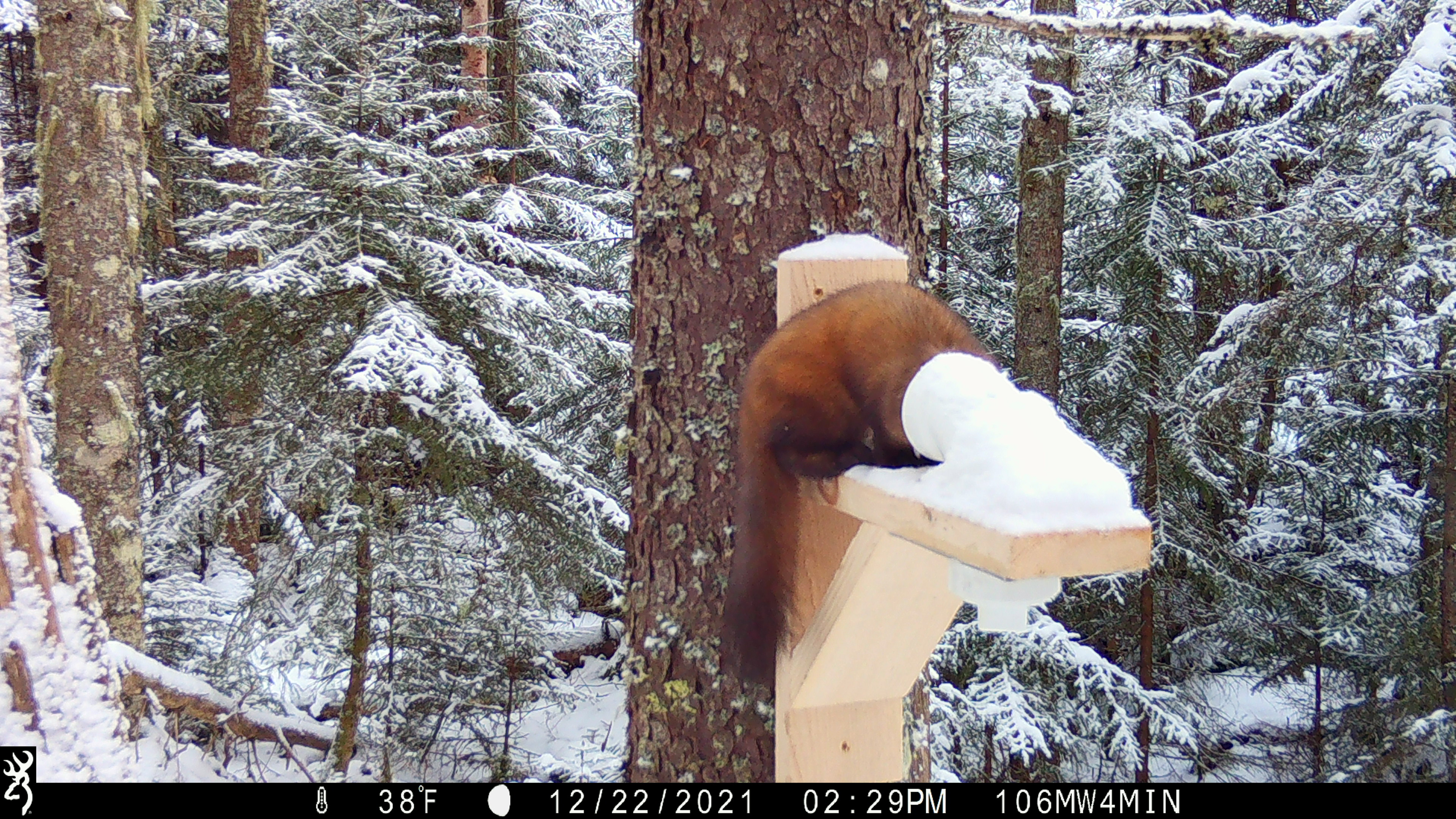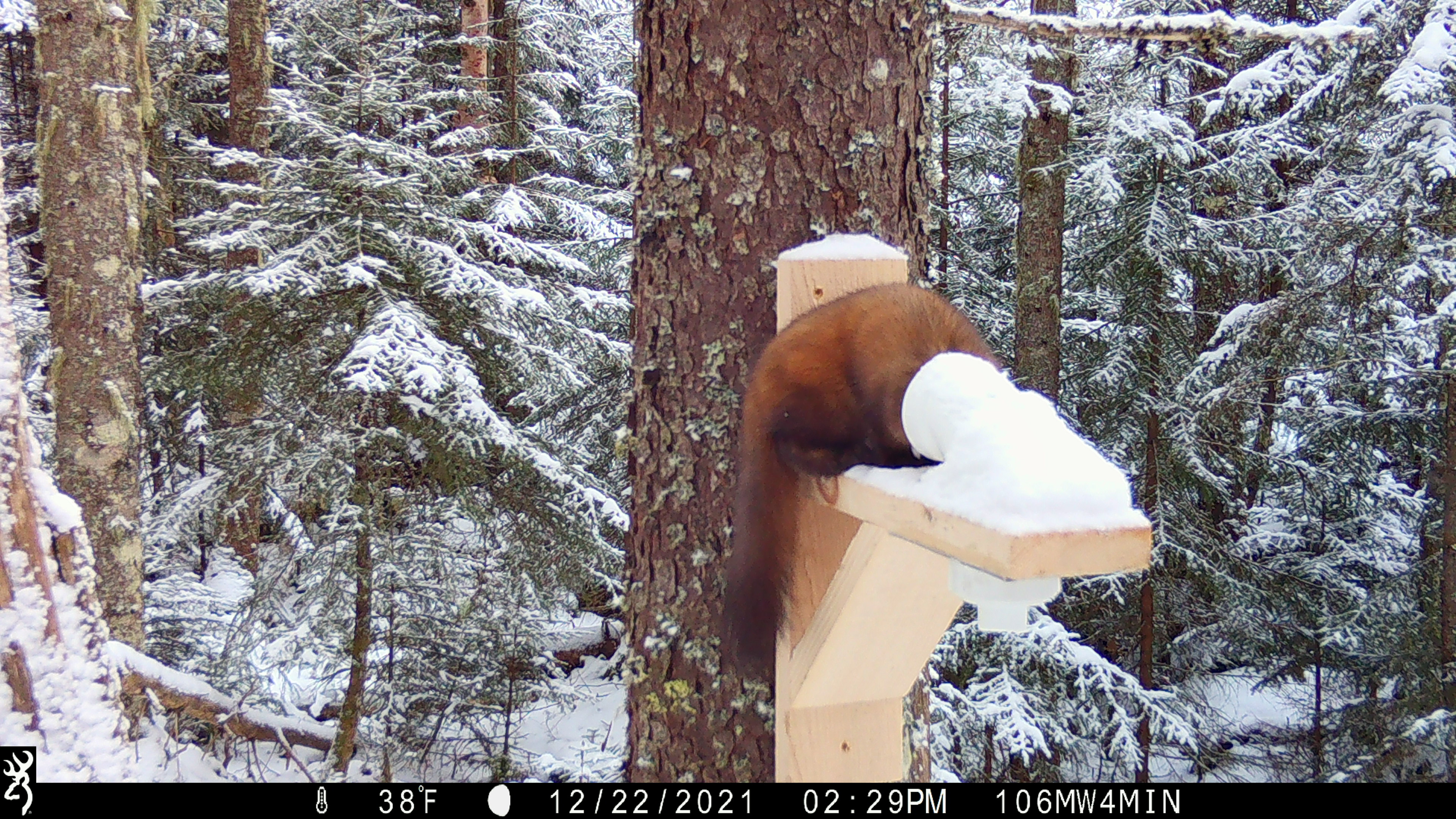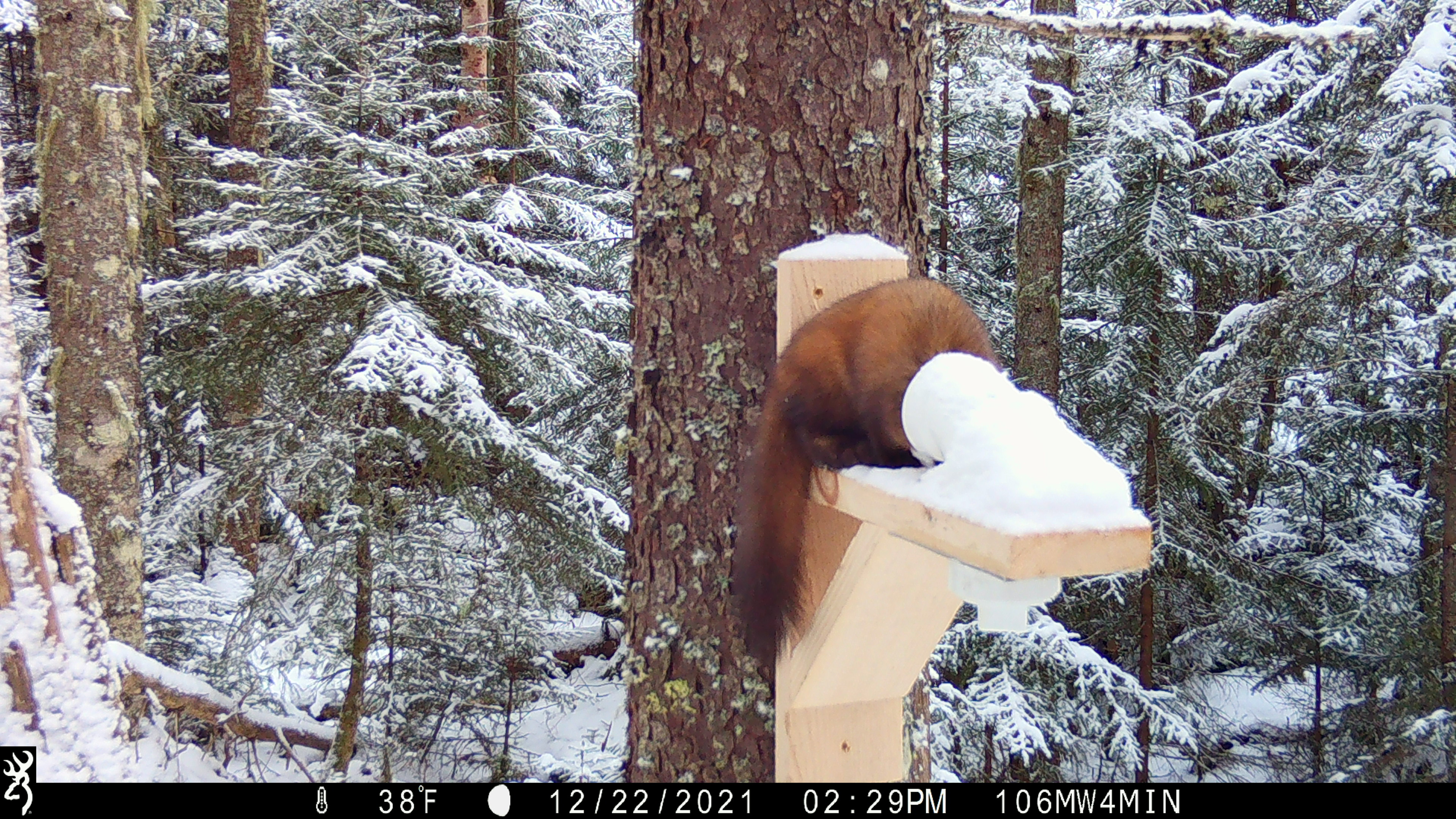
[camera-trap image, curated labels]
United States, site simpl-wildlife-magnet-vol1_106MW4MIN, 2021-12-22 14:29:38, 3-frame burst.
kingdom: Animalia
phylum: Chordata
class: Mammalia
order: Carnivora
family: Mustelidae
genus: Martes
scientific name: Martes americana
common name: american marten